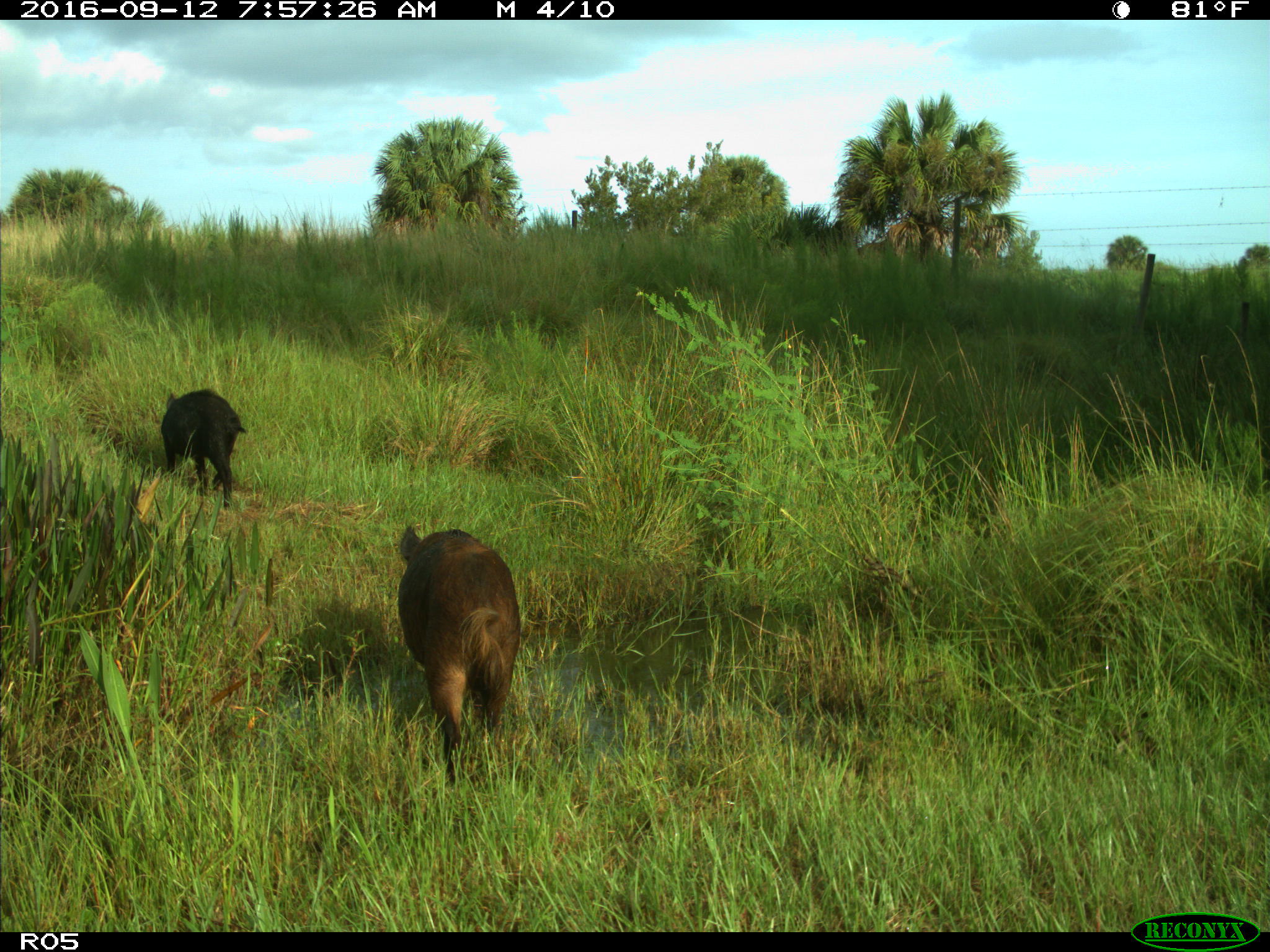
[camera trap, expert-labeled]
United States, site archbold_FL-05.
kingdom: Animalia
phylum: Chordata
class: Mammalia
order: Artiodactyla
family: Suidae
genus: Sus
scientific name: Sus scrofa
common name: wild boar